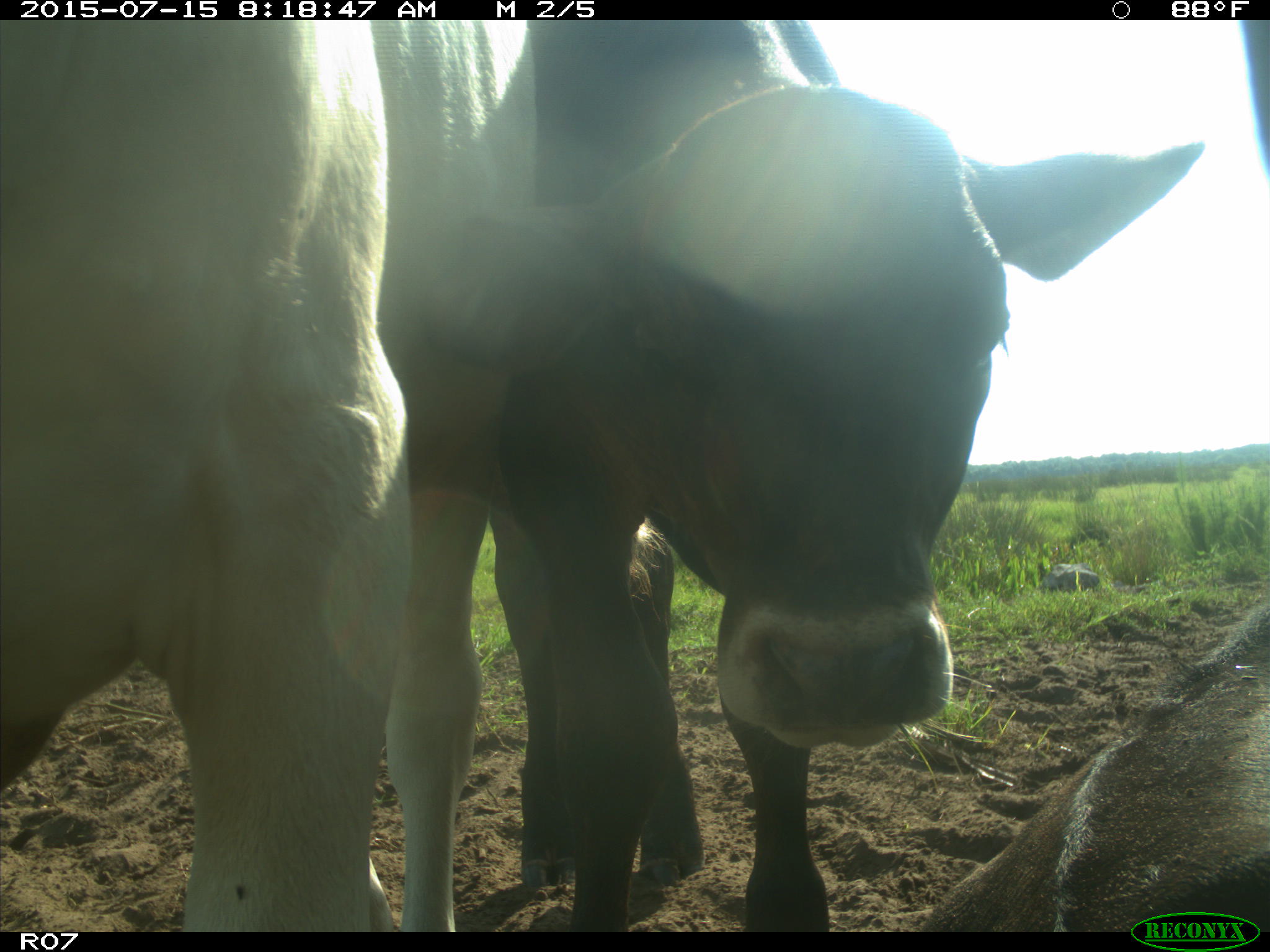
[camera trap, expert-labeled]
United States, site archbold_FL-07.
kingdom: Animalia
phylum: Chordata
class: Mammalia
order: Artiodactyla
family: Bovidae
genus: Bos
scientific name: Bos taurus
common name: domestic cow